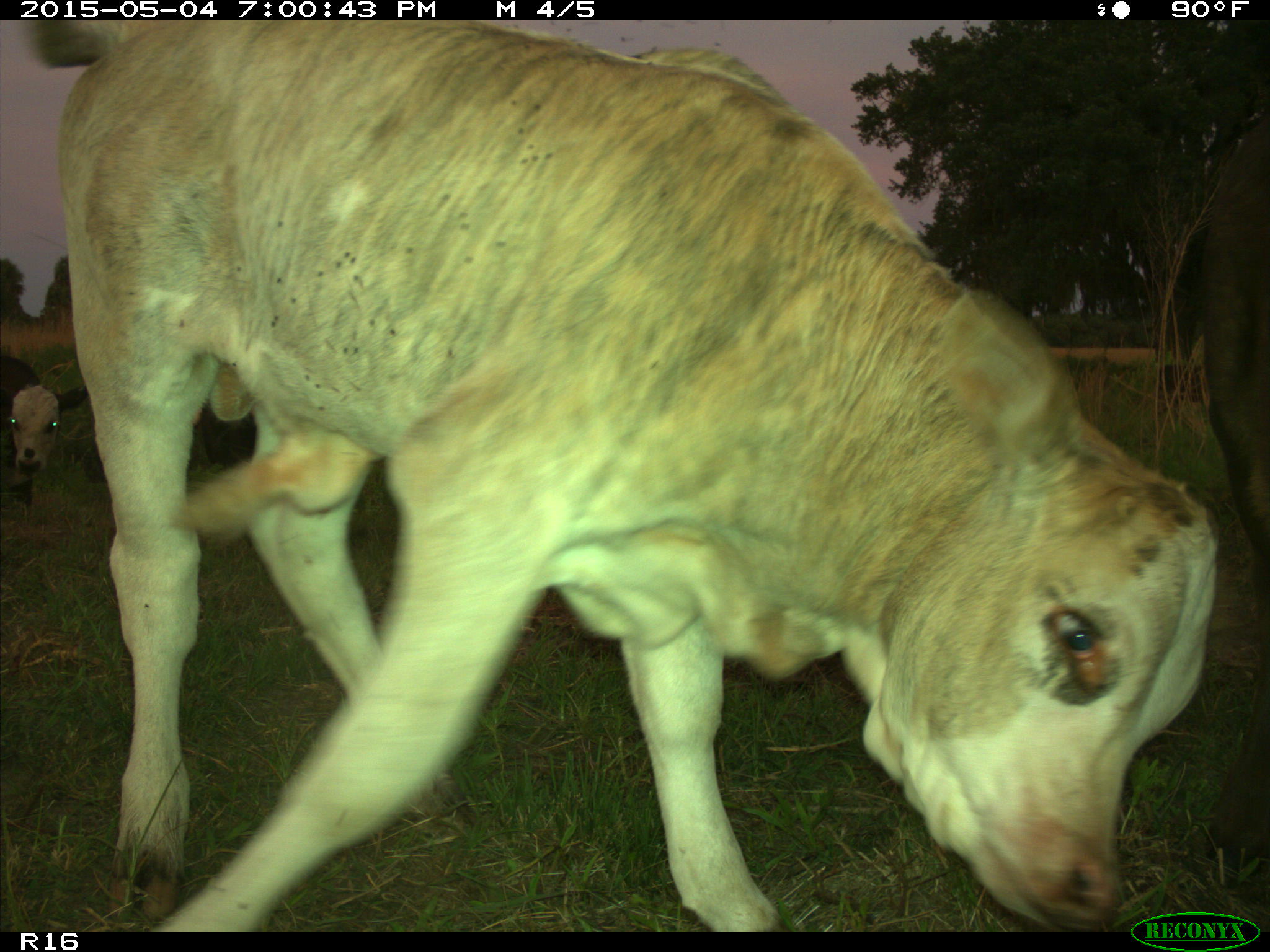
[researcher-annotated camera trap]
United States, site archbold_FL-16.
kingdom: Animalia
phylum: Chordata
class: Mammalia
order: Artiodactyla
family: Bovidae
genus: Bos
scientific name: Bos taurus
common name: domestic cow